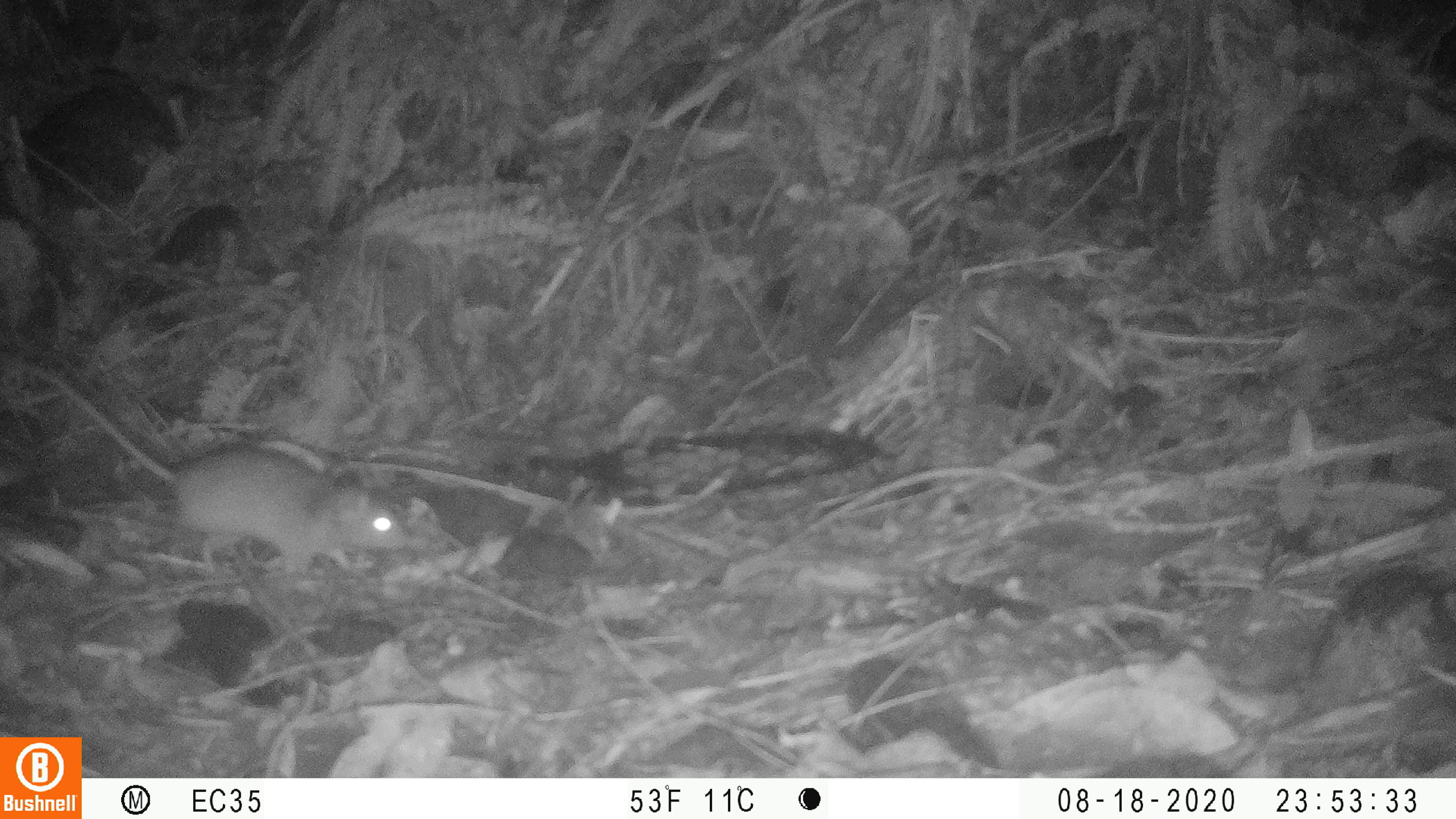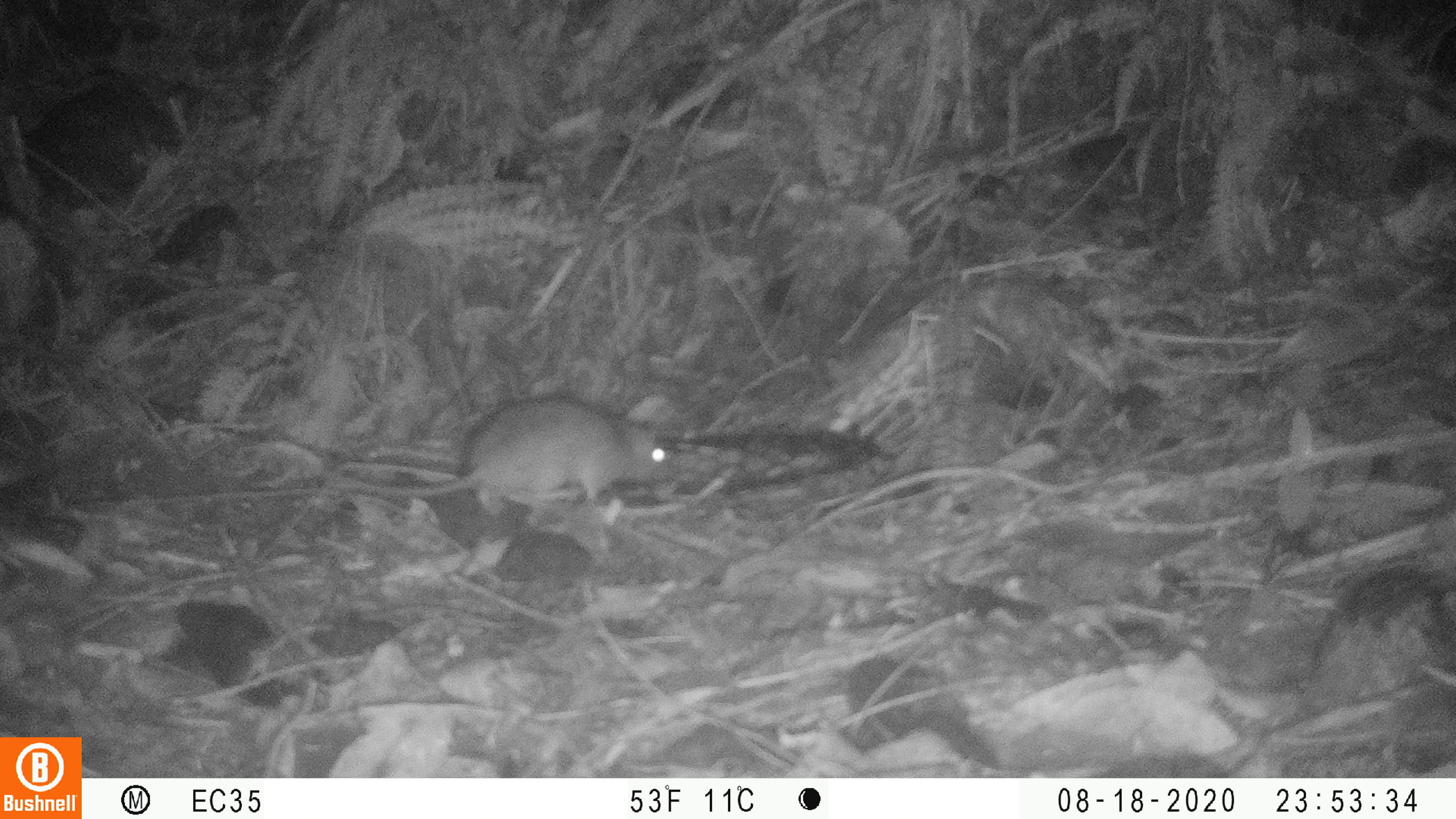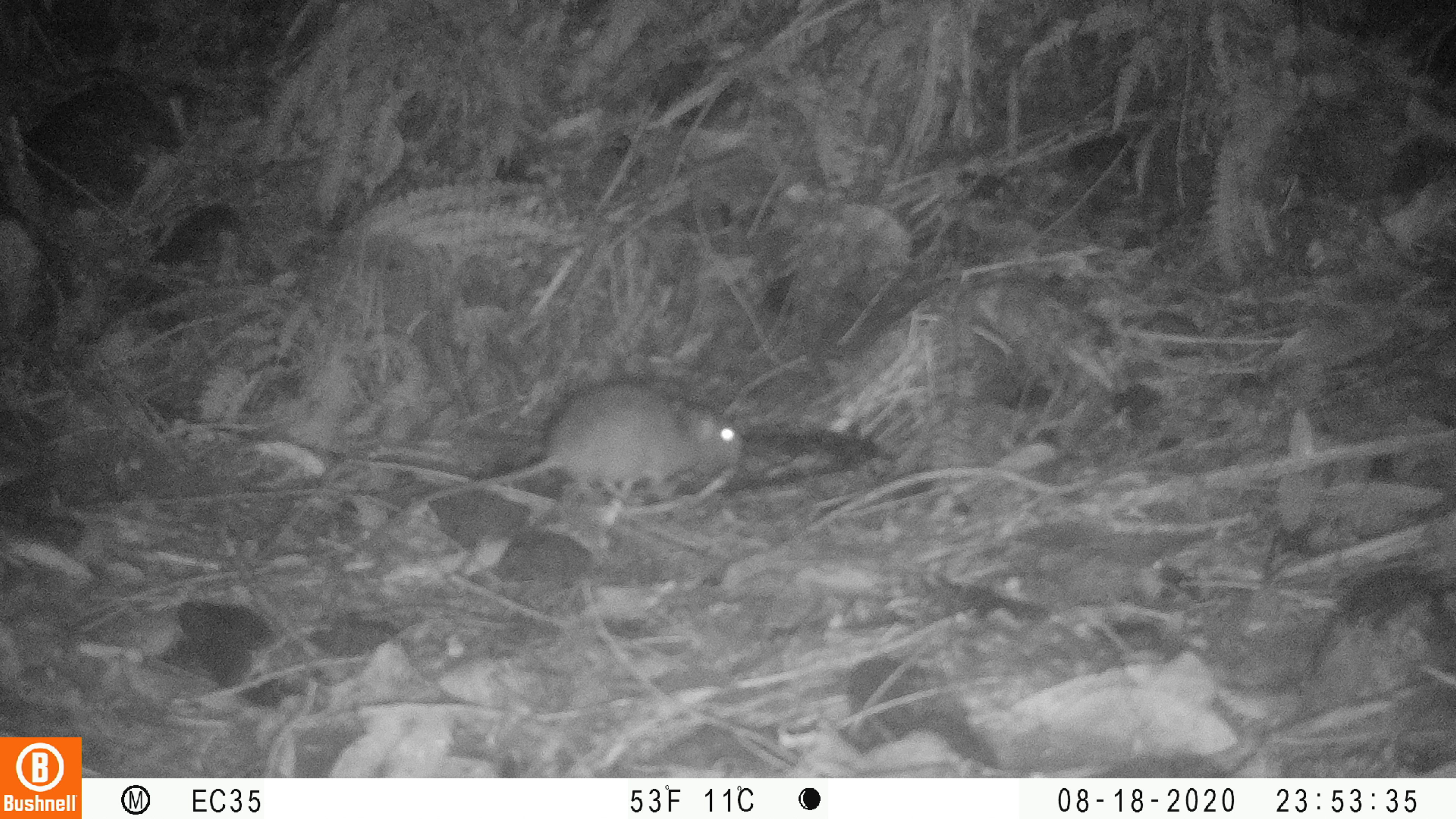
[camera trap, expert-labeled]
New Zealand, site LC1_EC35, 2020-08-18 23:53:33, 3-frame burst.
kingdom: Animalia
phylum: Chordata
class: Mammalia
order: Rodentia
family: Muridae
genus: Rattus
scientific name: Rattus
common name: rat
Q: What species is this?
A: Rat (Rattus).